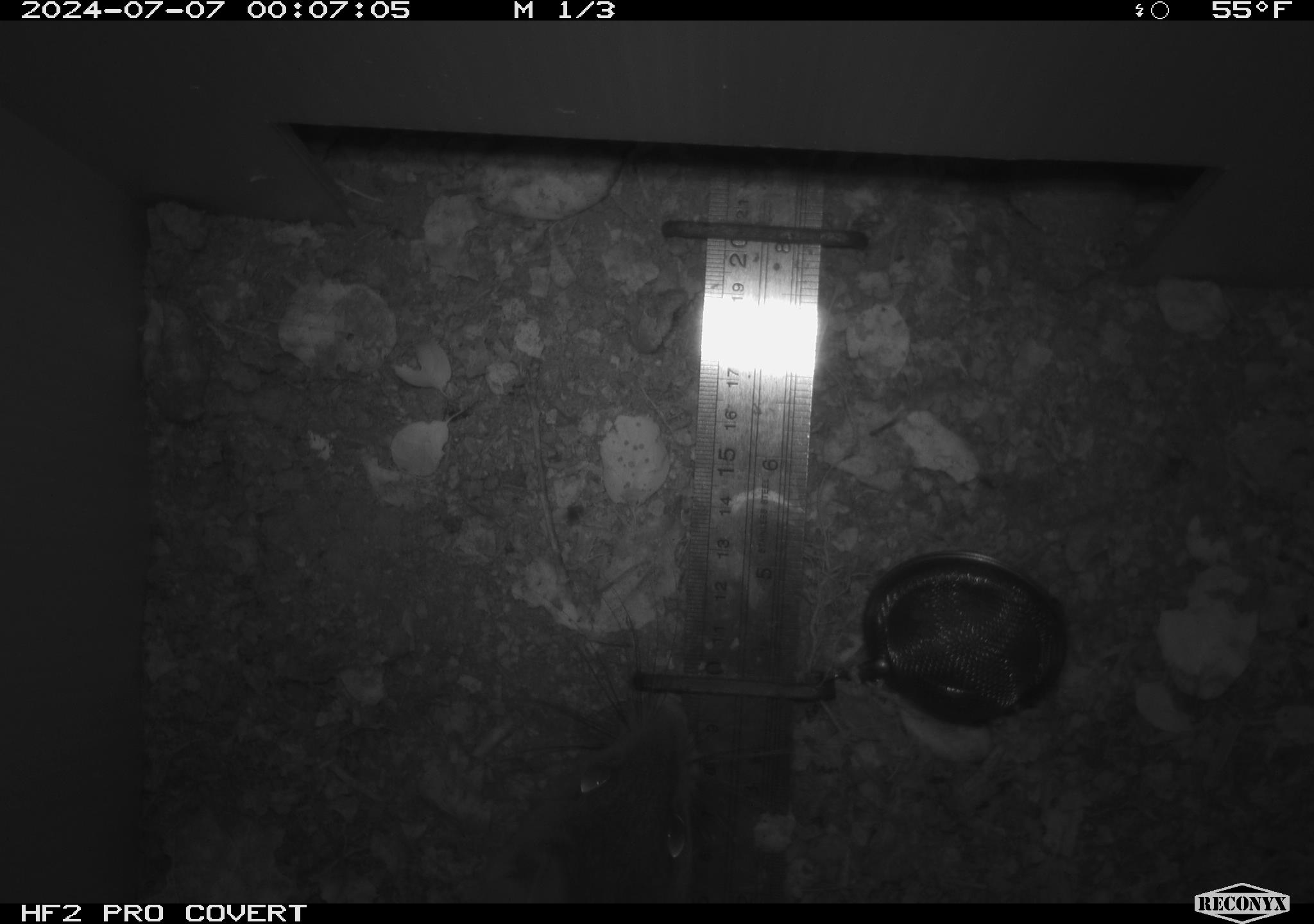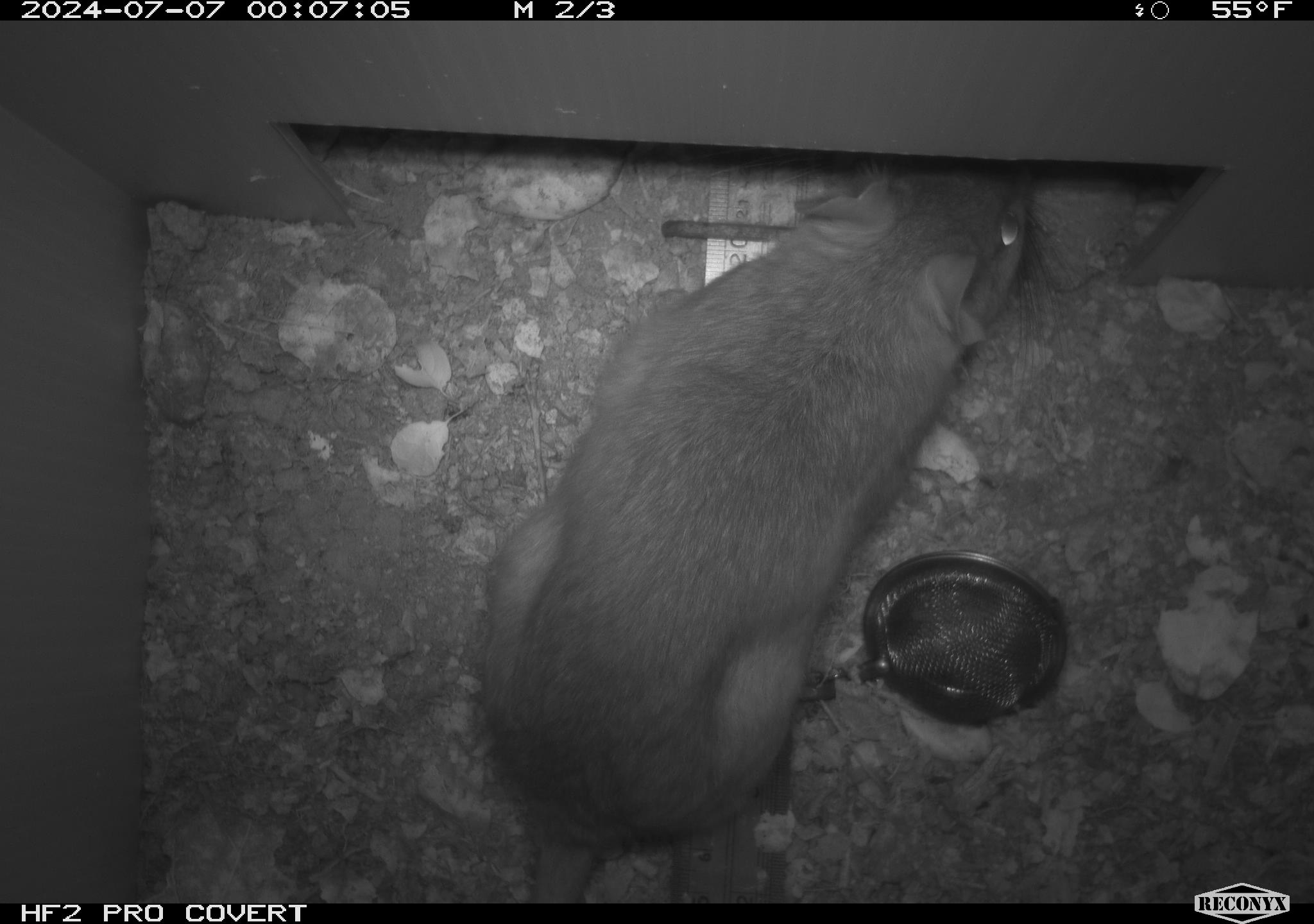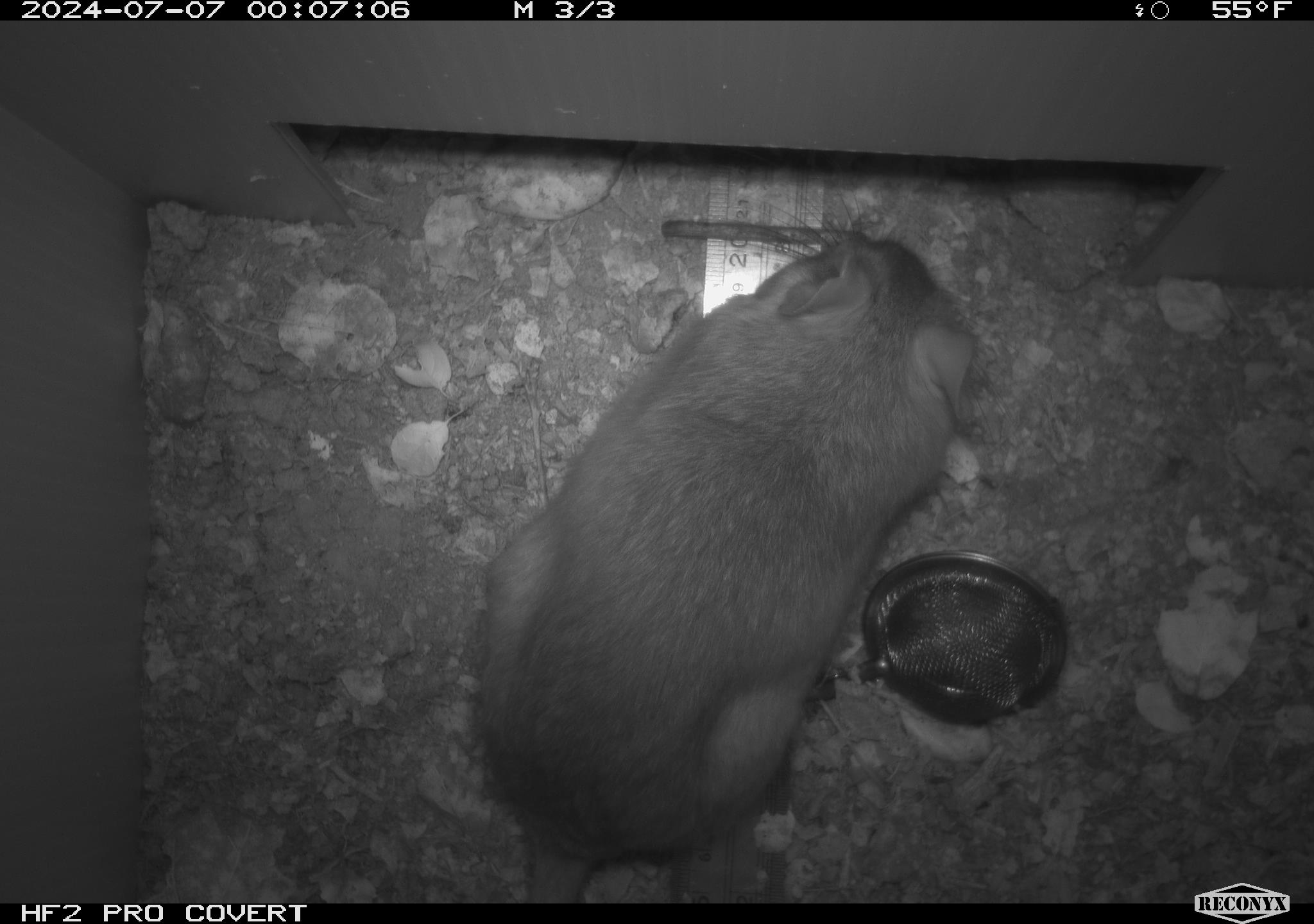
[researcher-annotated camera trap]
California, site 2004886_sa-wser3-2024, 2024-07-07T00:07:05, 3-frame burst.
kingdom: Animalia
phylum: Chordata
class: Mammalia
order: Rodentia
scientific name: Rodentia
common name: woodrat or rat or mouse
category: woodrat or rat or mouse species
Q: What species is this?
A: Woodrat or rat or mouse species (woodrat or rat or mouse) (Rodentia).